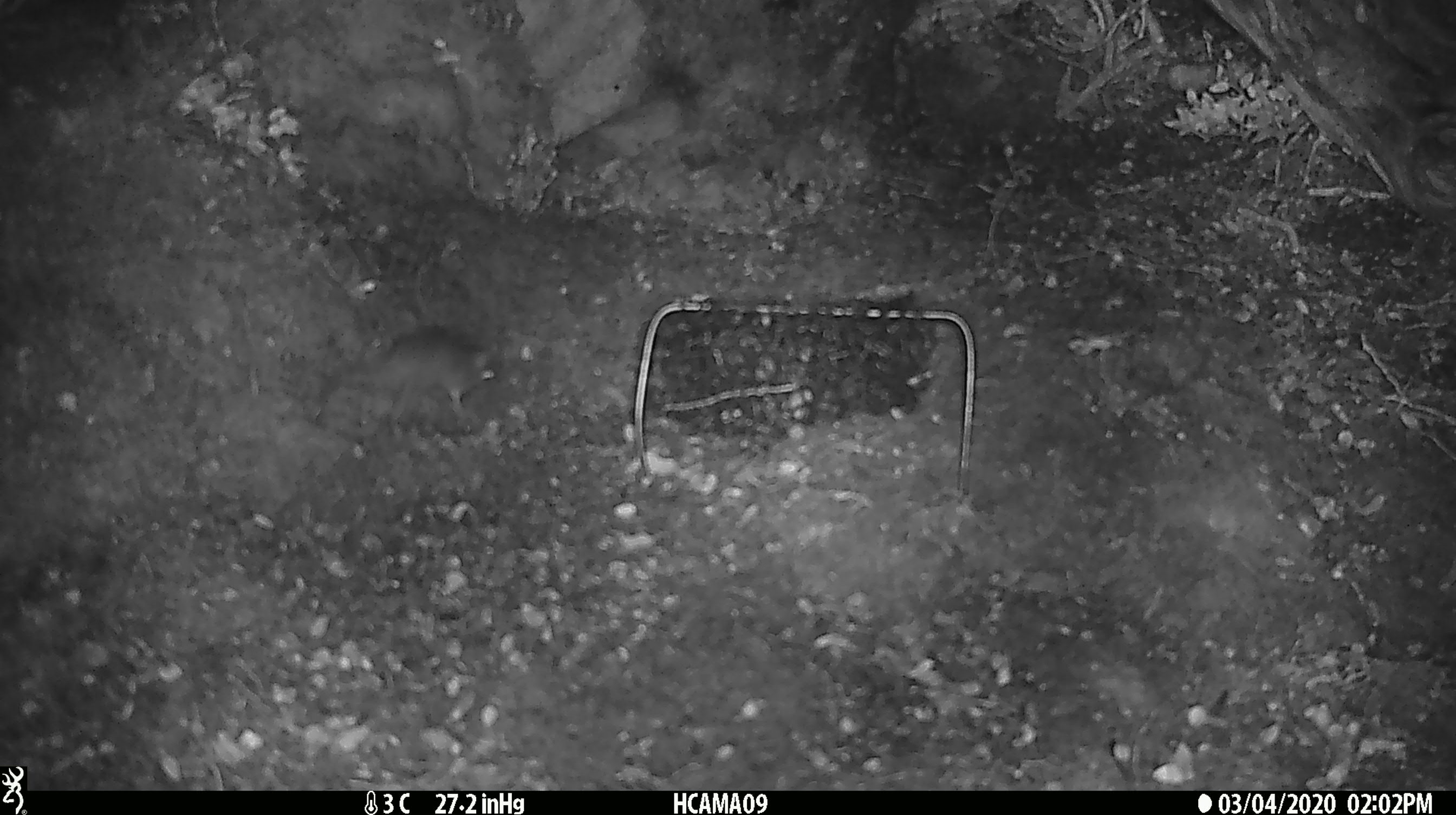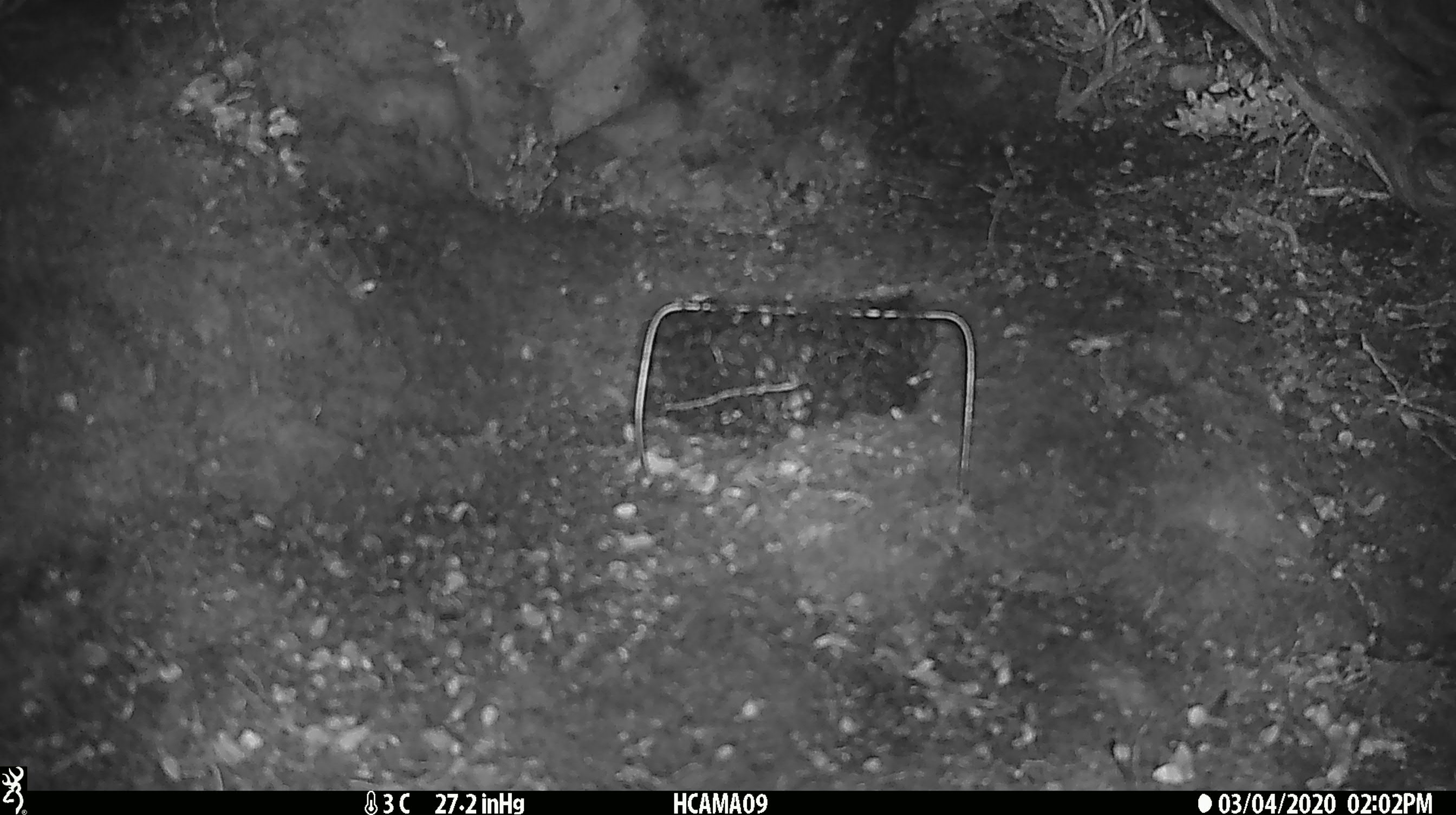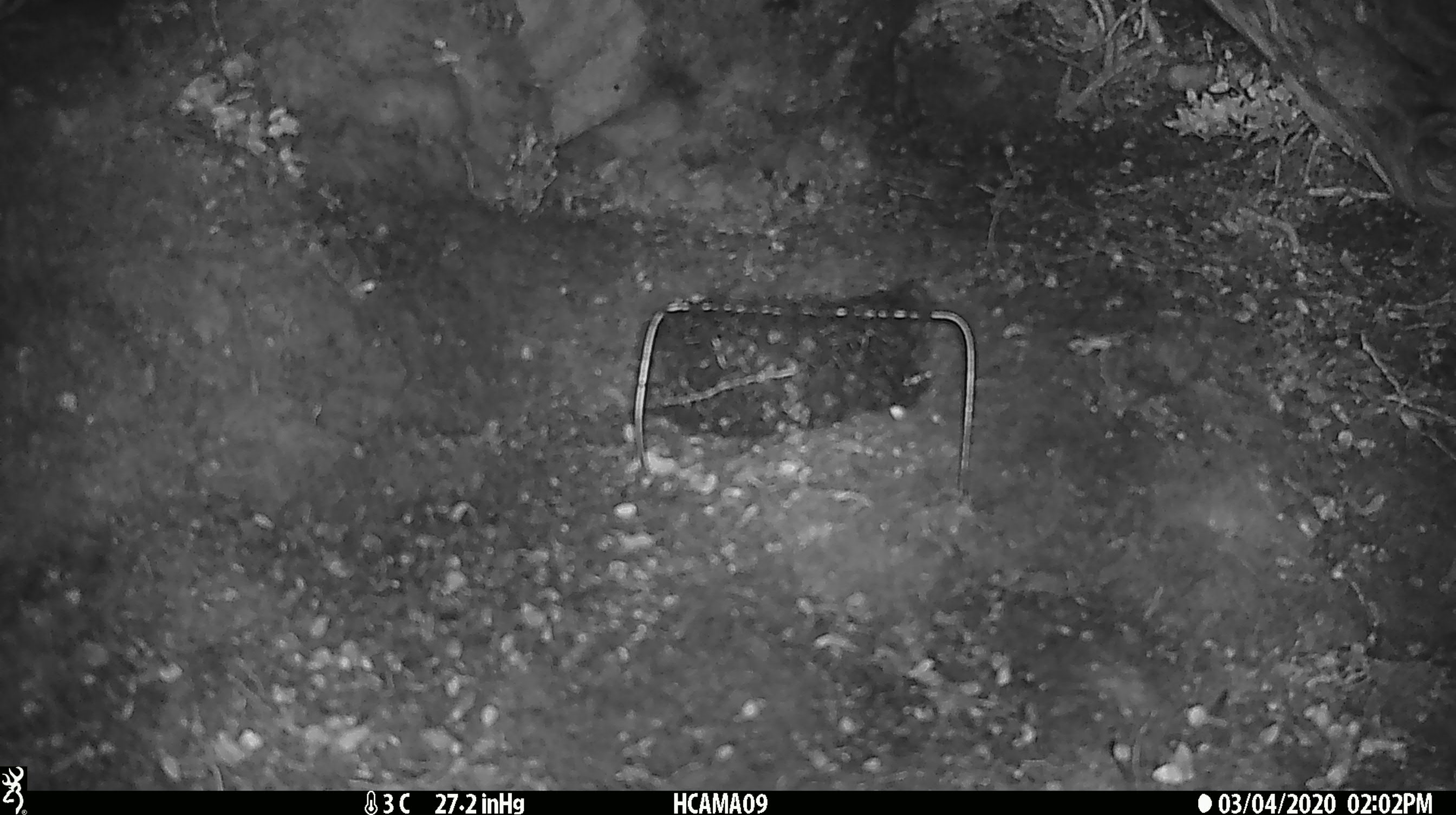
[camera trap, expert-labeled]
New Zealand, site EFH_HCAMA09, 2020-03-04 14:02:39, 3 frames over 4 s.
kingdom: Animalia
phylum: Chordata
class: Mammalia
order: Rodentia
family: Muridae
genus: Mus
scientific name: Mus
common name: mouse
Mouse (Mus).